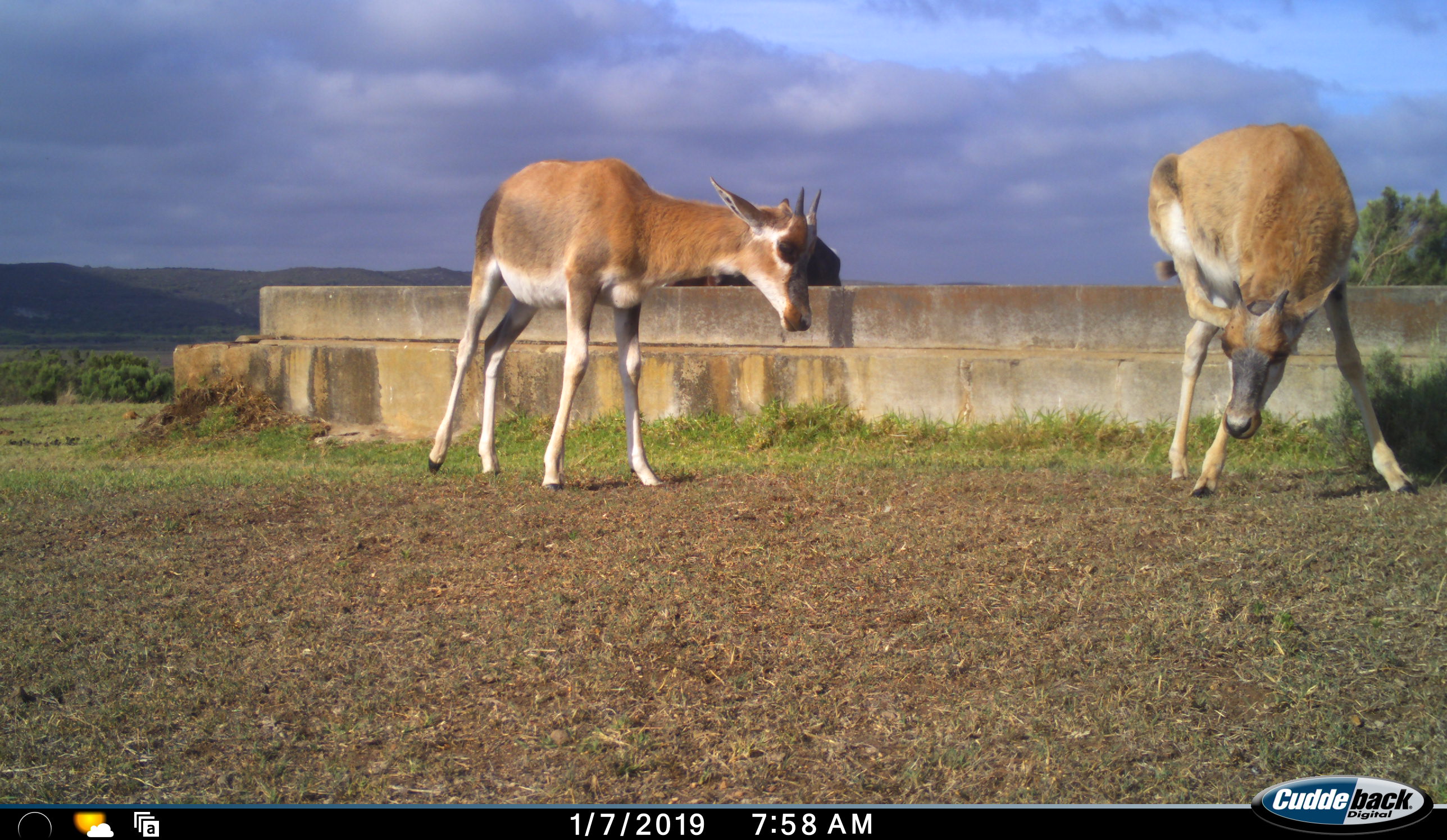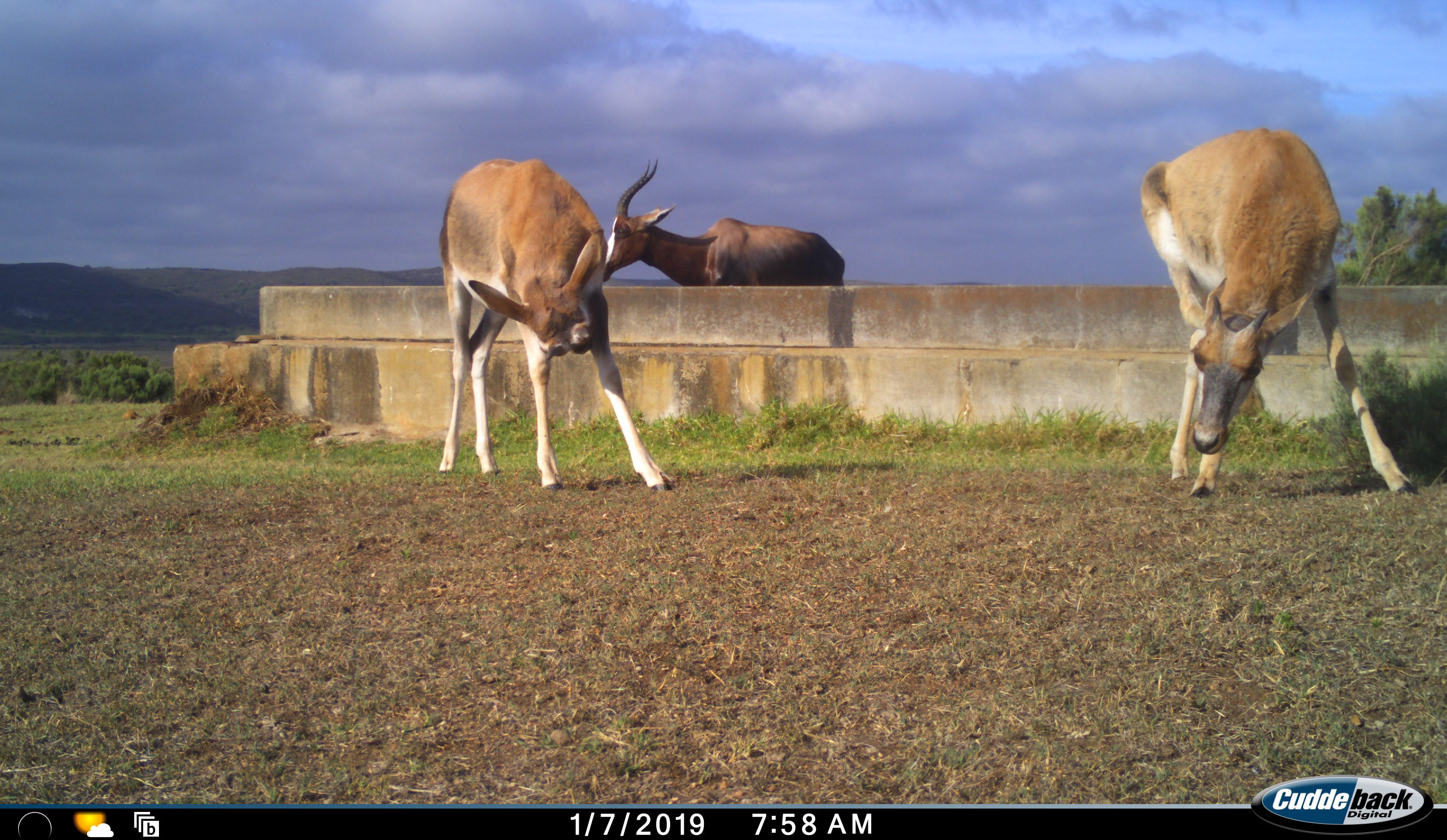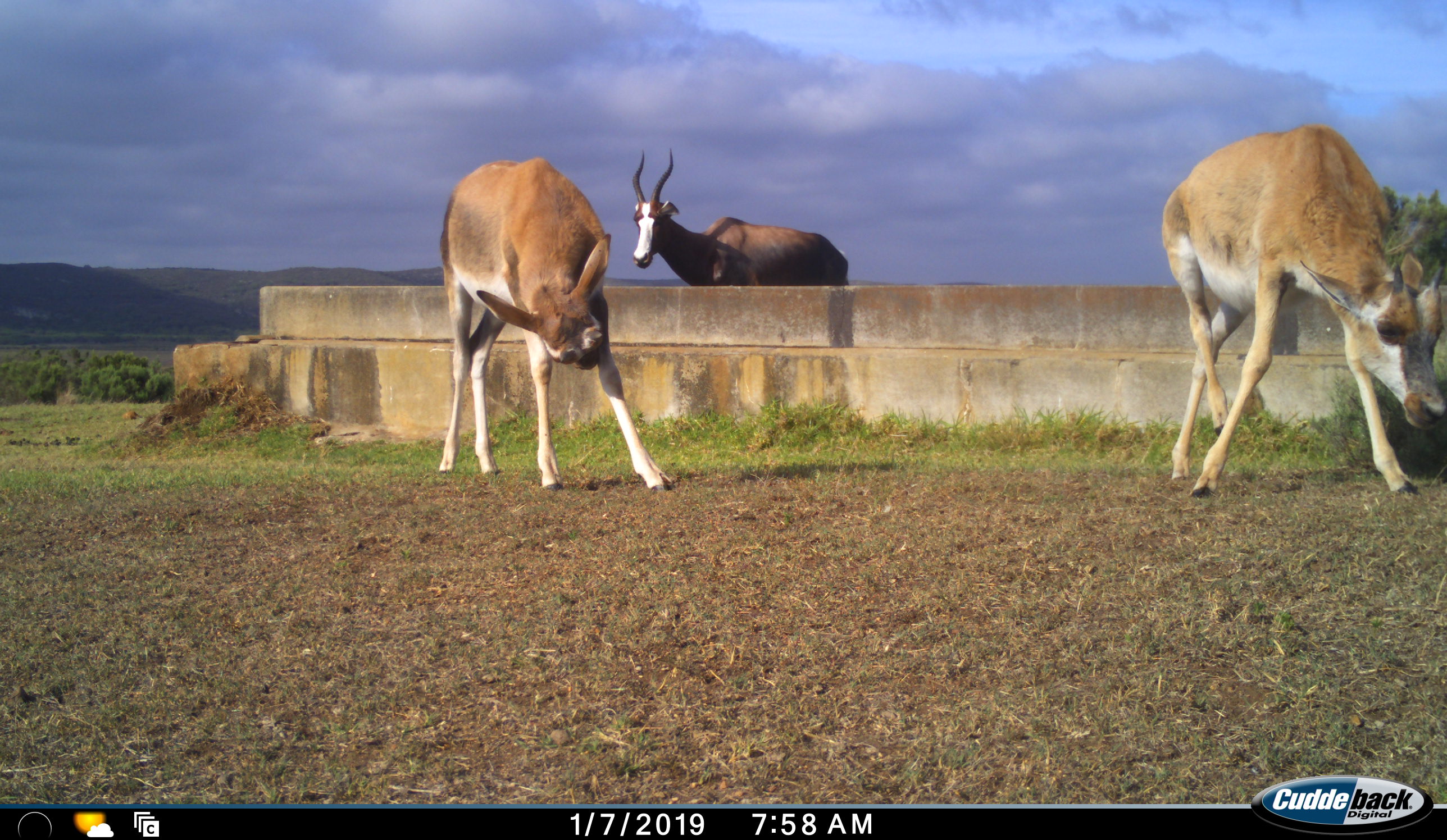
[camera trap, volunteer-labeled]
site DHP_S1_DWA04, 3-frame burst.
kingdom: Animalia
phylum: Chordata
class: Mammalia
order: Artiodactyla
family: Bovidae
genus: Damaliscus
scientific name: Damaliscus pygargus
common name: bontebok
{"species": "bontebok (Damaliscus pygargus)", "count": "3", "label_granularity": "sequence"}